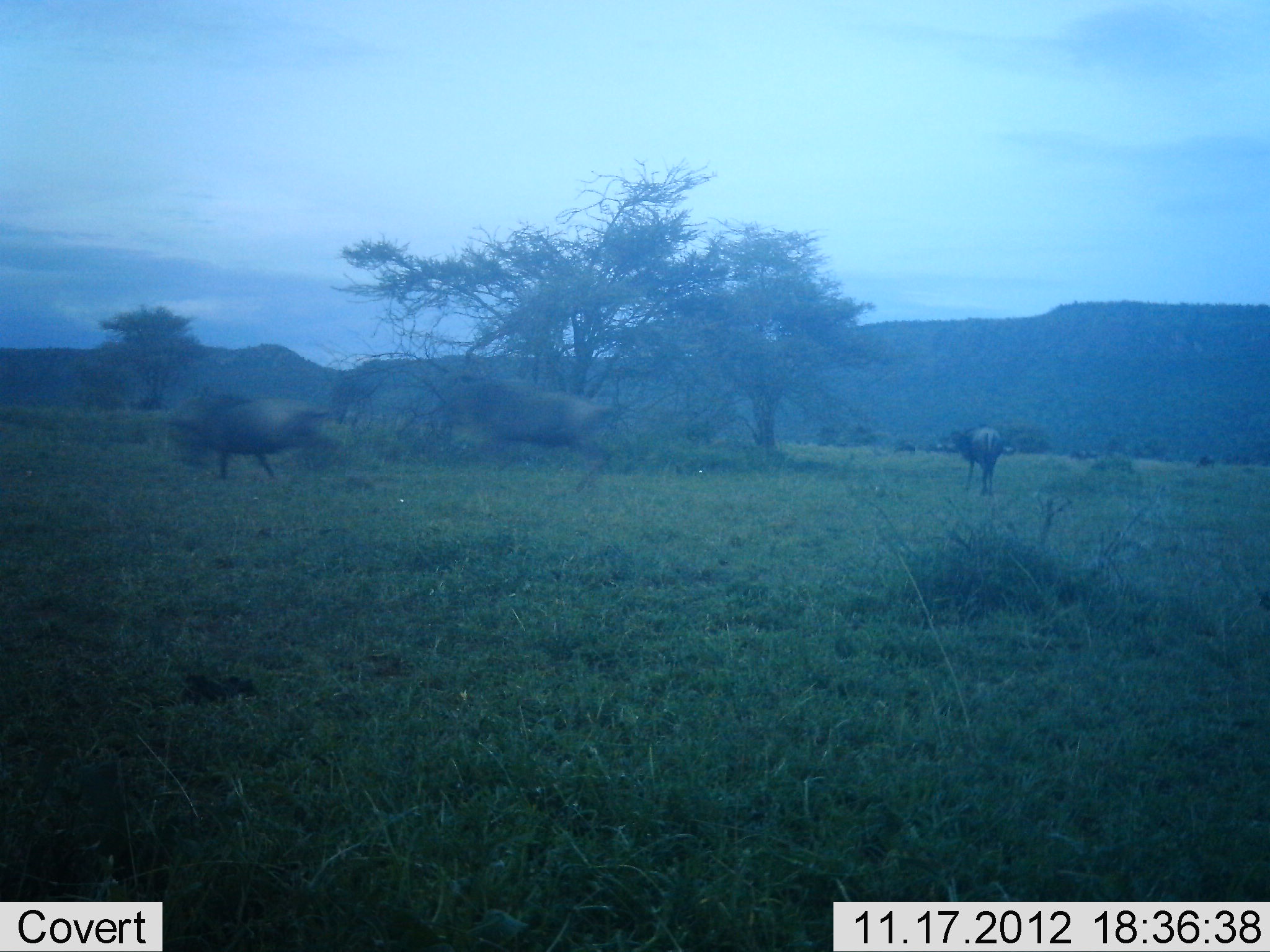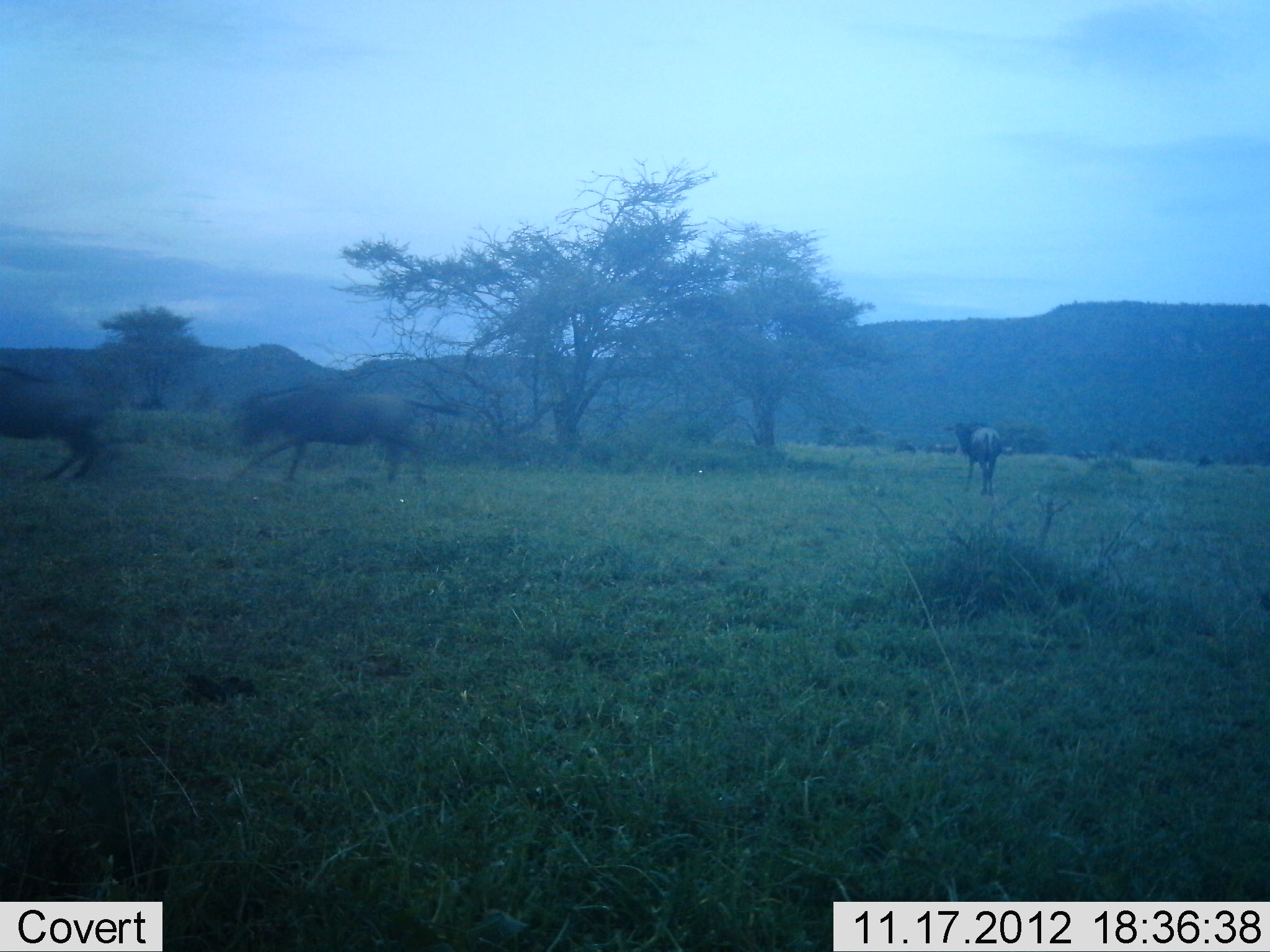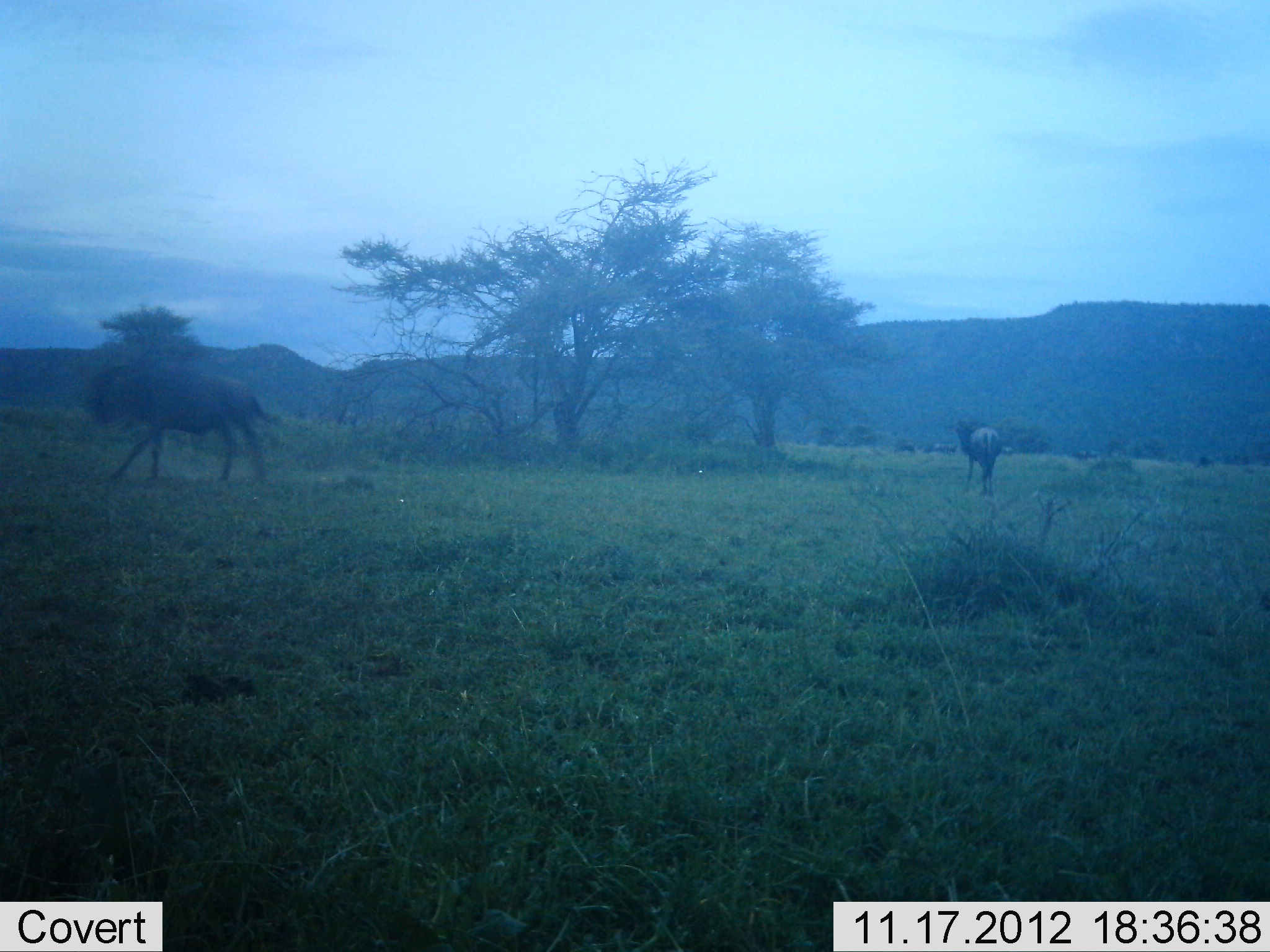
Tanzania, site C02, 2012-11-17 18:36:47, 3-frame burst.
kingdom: Animalia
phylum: Chordata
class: Mammalia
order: Artiodactyla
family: Bovidae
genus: Connochaetes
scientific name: Connochaetes taurinus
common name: blue wildebeest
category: wildebeest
Wildebeest (blue wildebeest) (Connochaetes taurinus), count 3. Behavior (volunteer vote fractions): standing 60%, resting 0%, moving 100%, interacting 20%. Young present (vote fraction): 0%. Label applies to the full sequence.